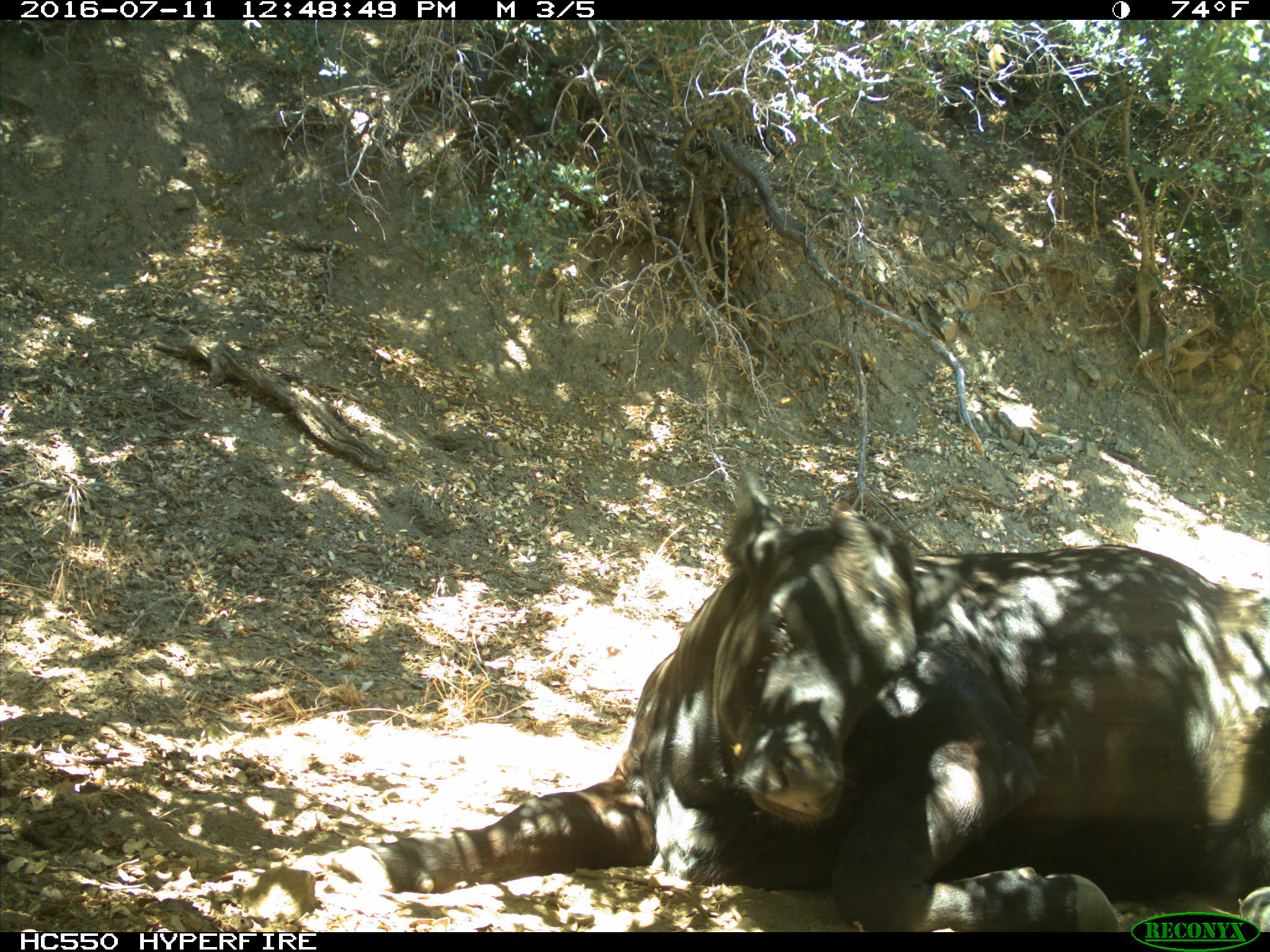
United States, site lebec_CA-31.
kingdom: Animalia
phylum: Chordata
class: Mammalia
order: Artiodactyla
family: Bovidae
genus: Bos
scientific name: Bos taurus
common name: domestic cow